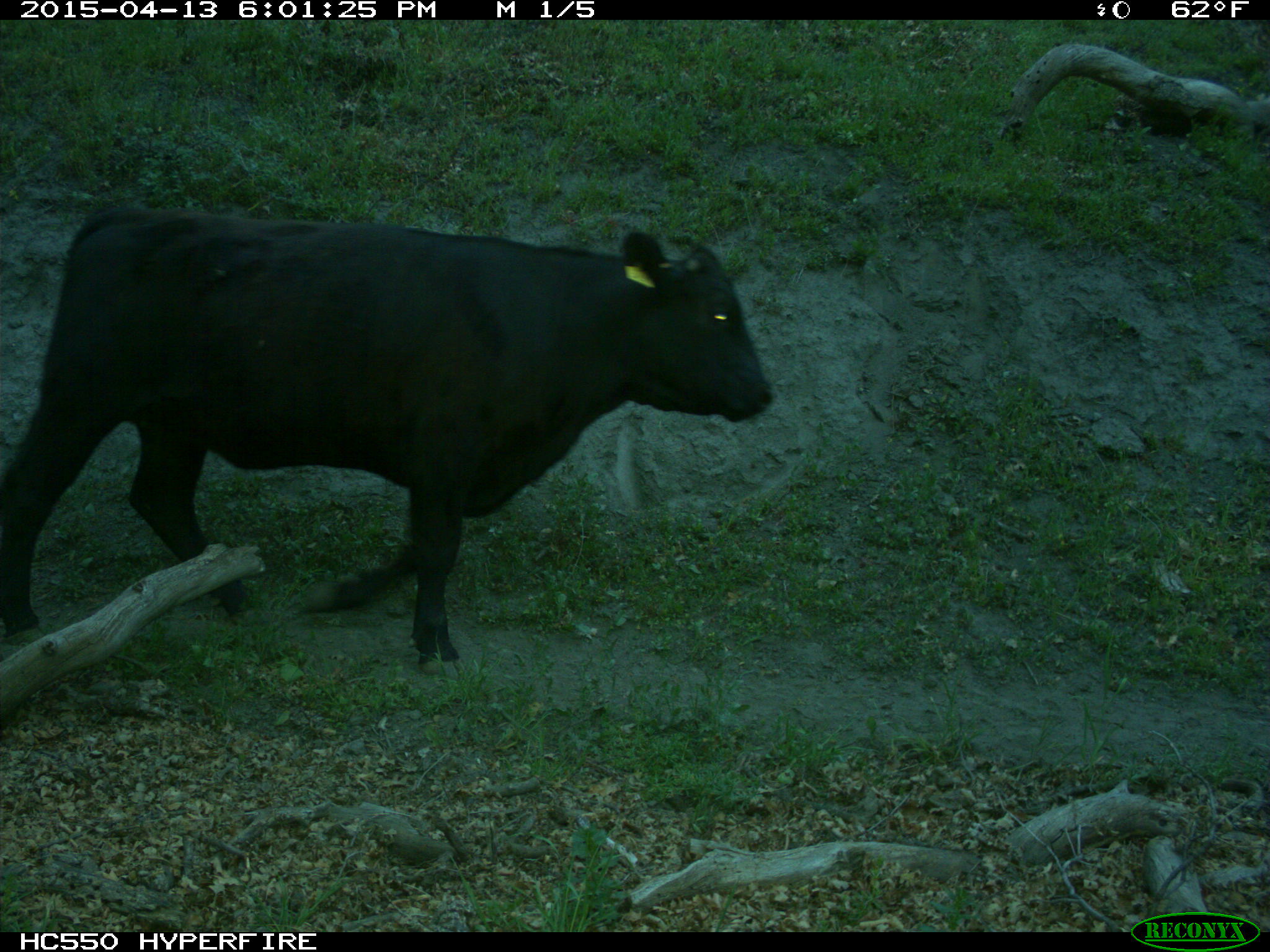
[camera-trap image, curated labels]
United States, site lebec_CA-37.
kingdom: Animalia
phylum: Chordata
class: Mammalia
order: Artiodactyla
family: Bovidae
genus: Bos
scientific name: Bos taurus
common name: domestic cow